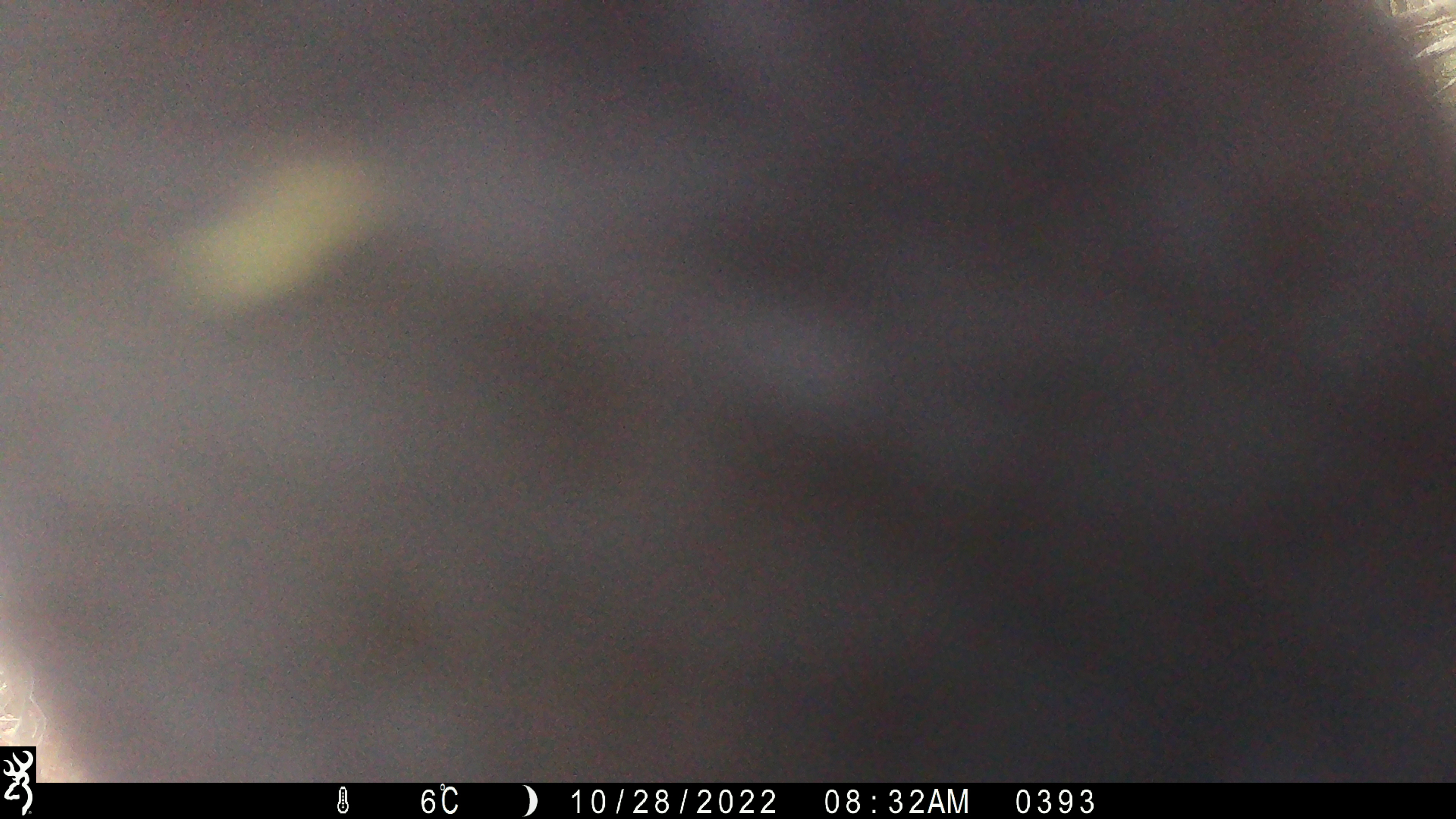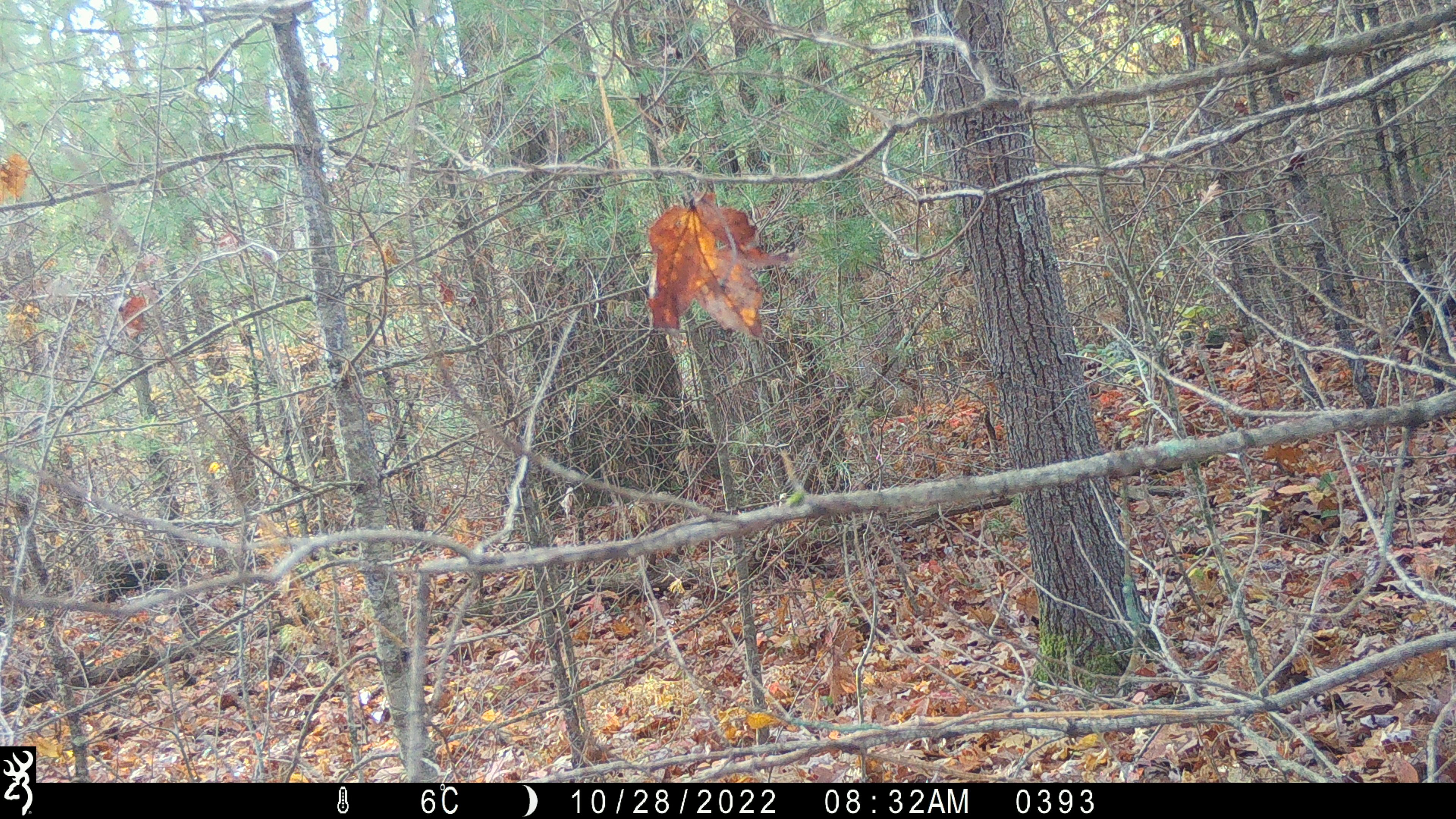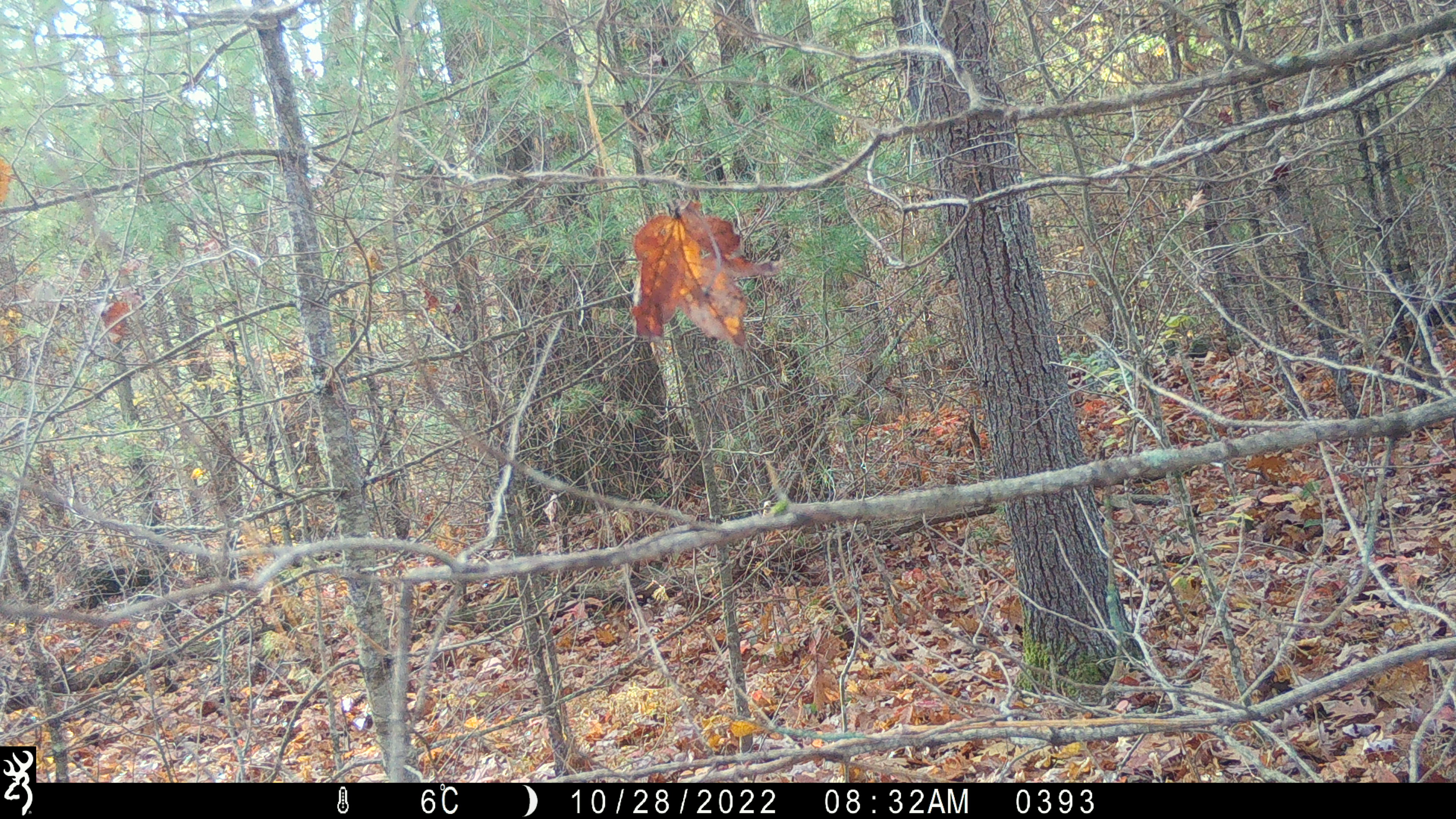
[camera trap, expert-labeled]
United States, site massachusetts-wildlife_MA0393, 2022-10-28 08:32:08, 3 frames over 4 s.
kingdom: Animalia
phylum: Chordata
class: Mammalia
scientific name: Mammalia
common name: mammal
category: mammal sp.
Mammal sp. (mammal) (Mammalia).